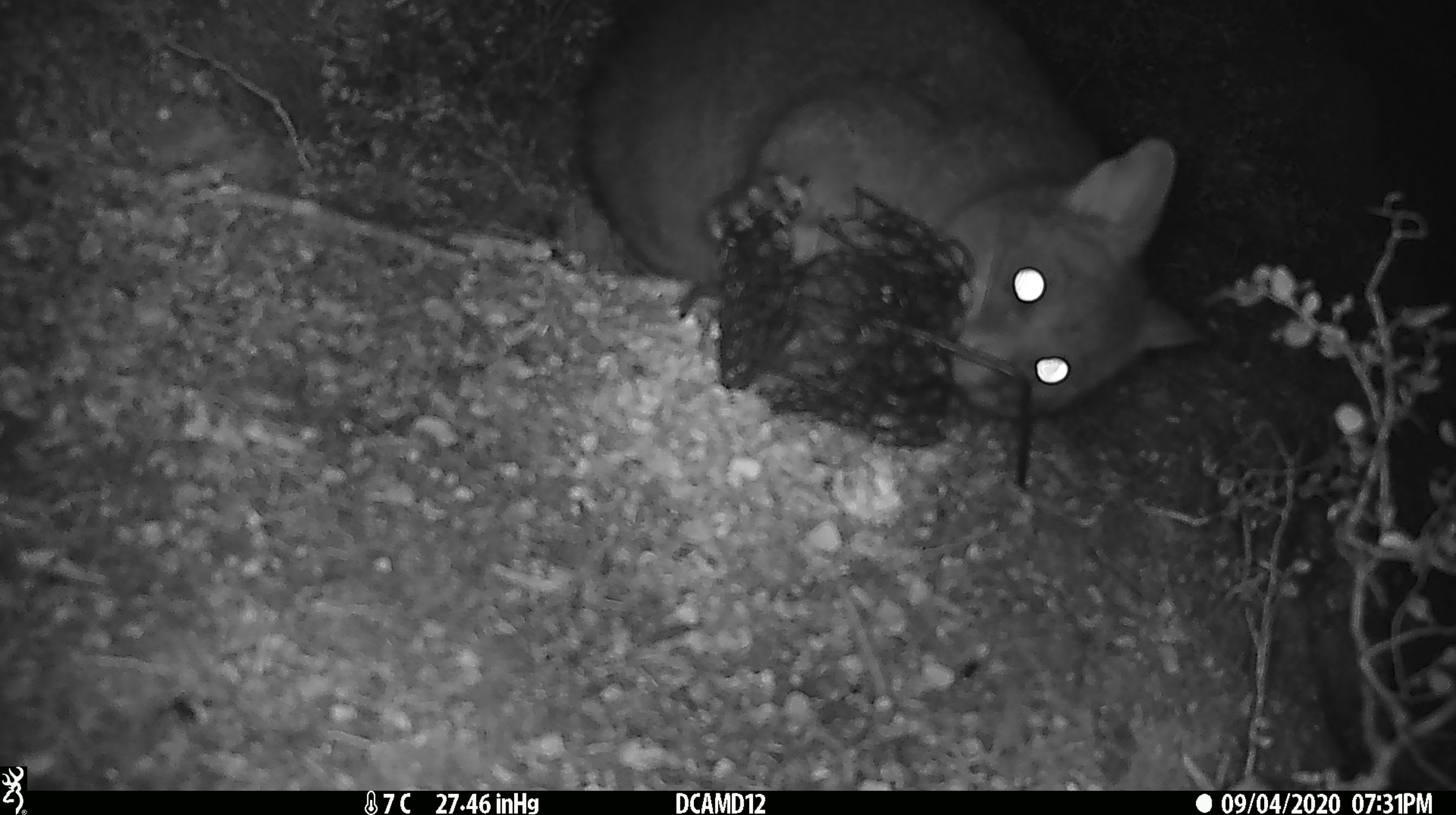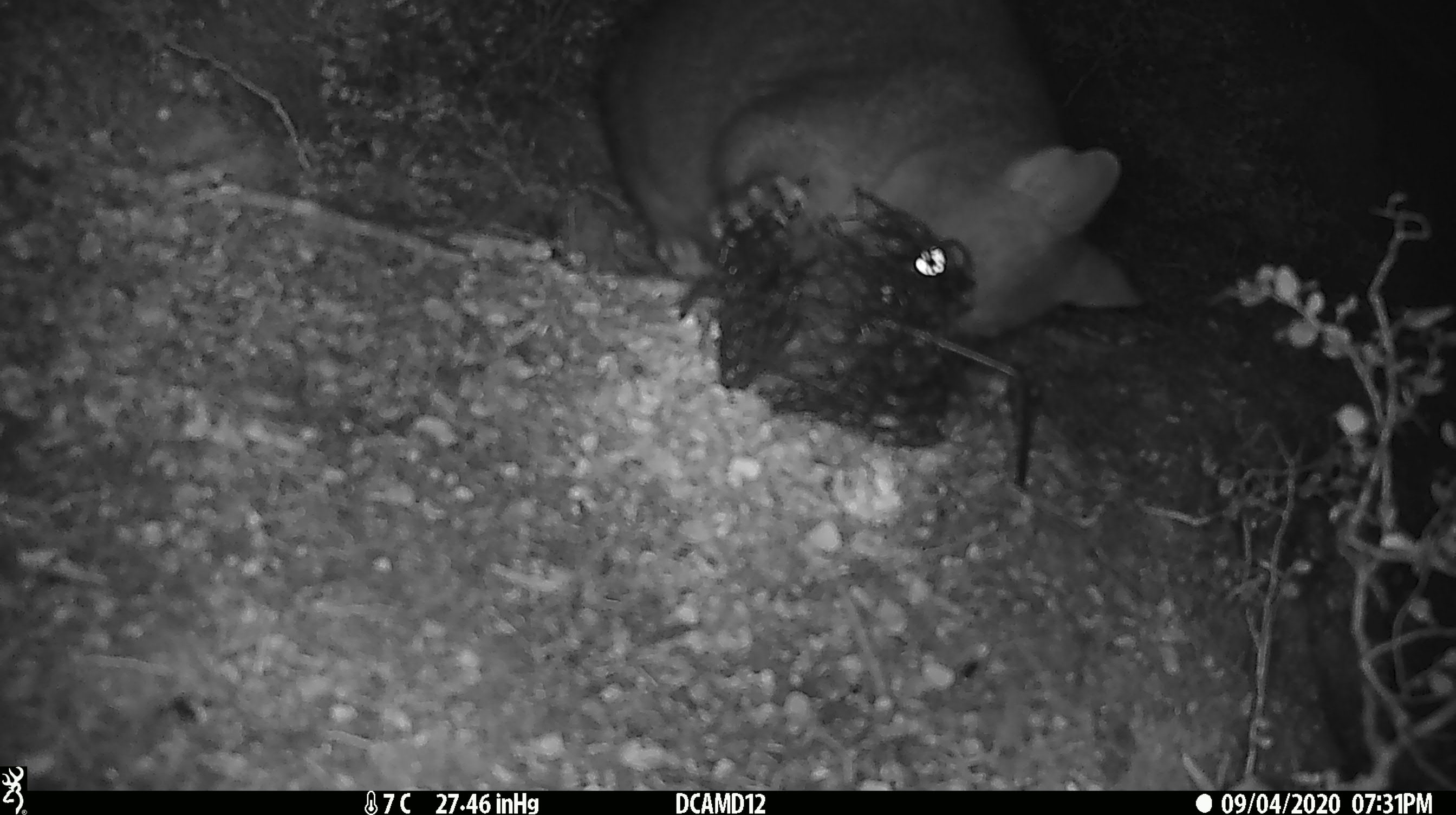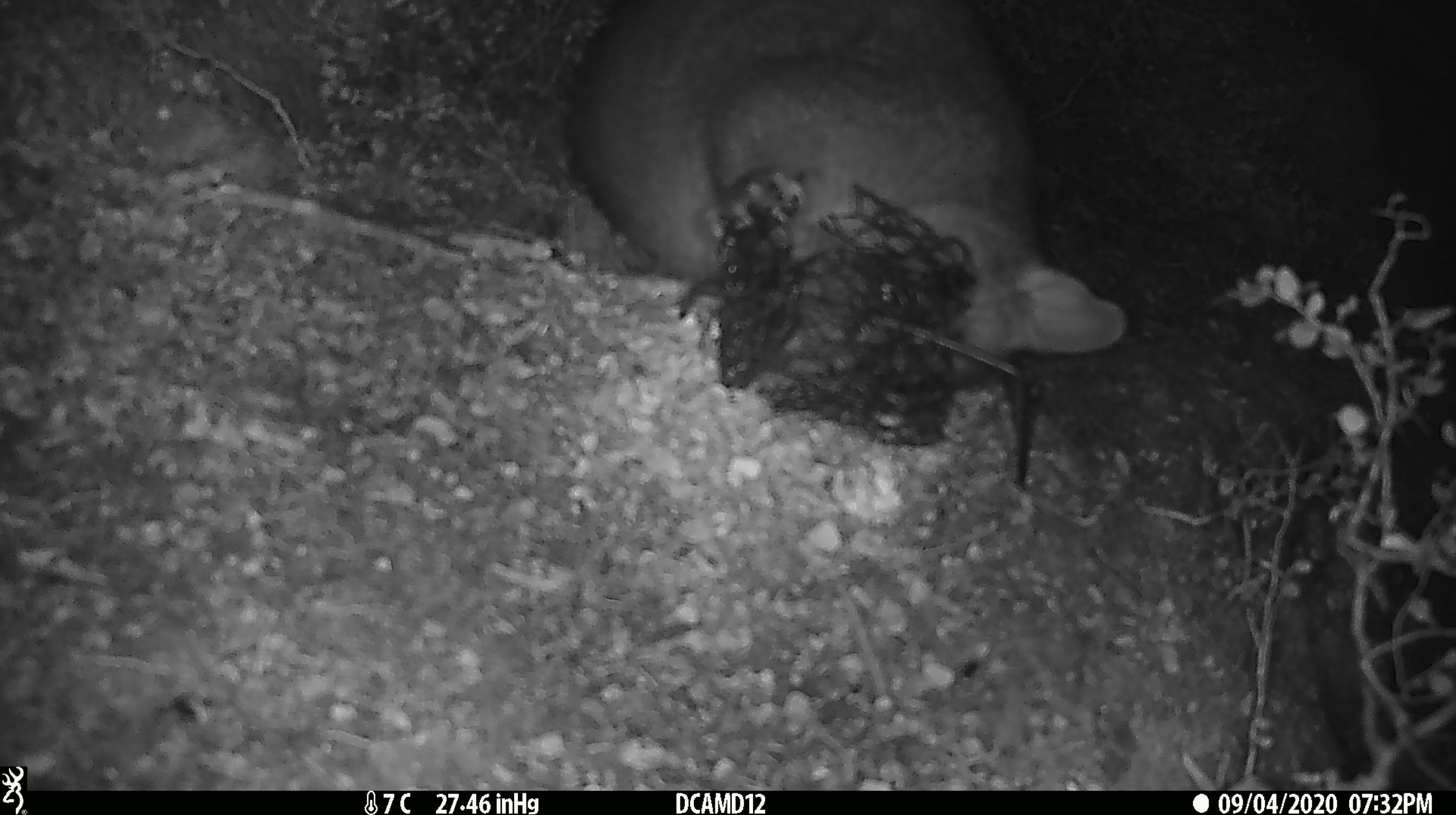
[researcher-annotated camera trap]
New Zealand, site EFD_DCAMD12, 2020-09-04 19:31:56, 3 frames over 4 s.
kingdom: Animalia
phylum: Chordata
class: Mammalia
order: Diprotodontia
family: Phalangeridae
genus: Trichosurus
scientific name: Trichosurus vulpecula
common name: common brushtail possum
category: possum